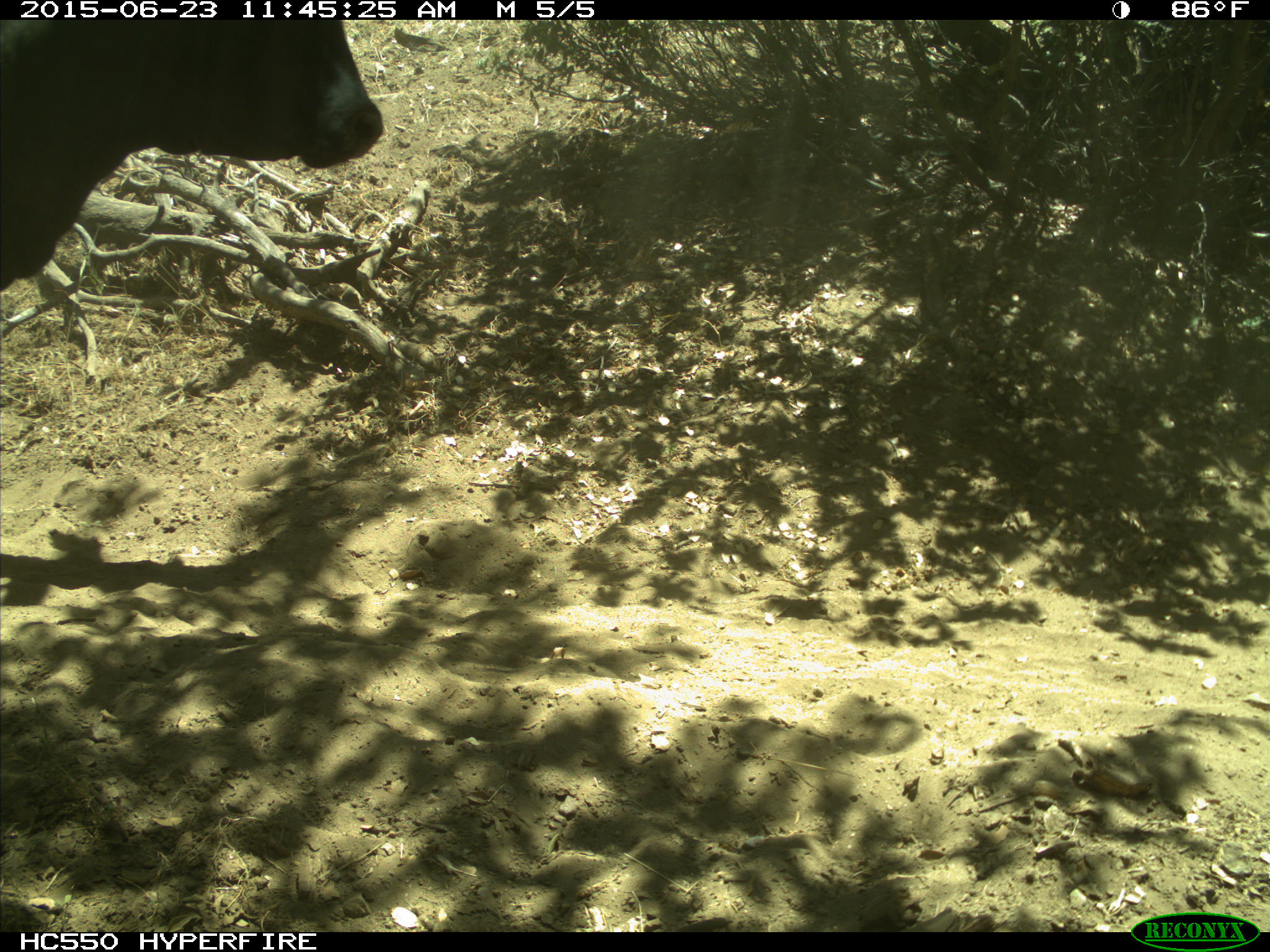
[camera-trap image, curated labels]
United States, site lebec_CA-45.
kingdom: Animalia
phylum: Chordata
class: Mammalia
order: Artiodactyla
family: Bovidae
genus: Bos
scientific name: Bos taurus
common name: domestic cow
Bos taurus (domestic cow).